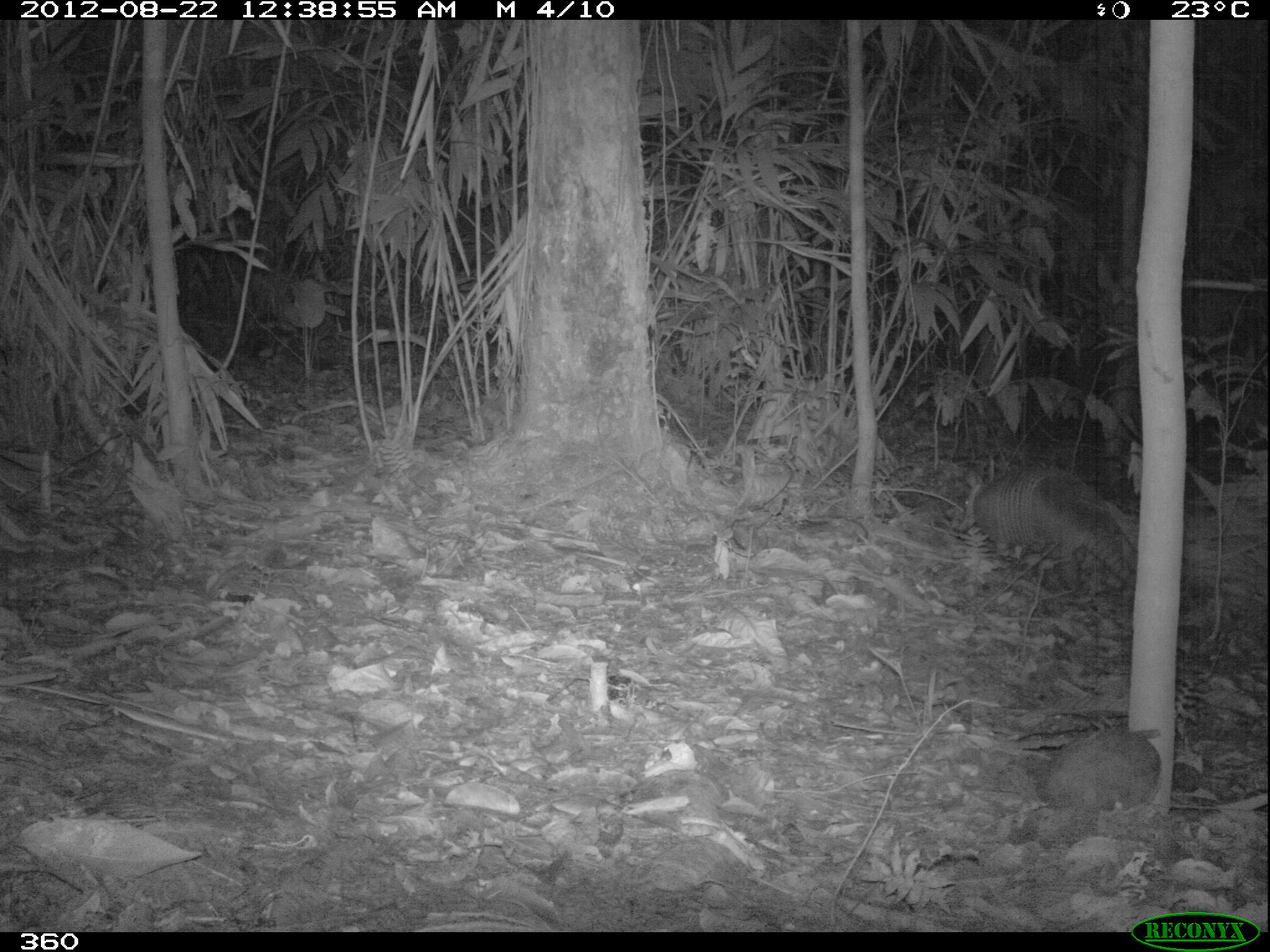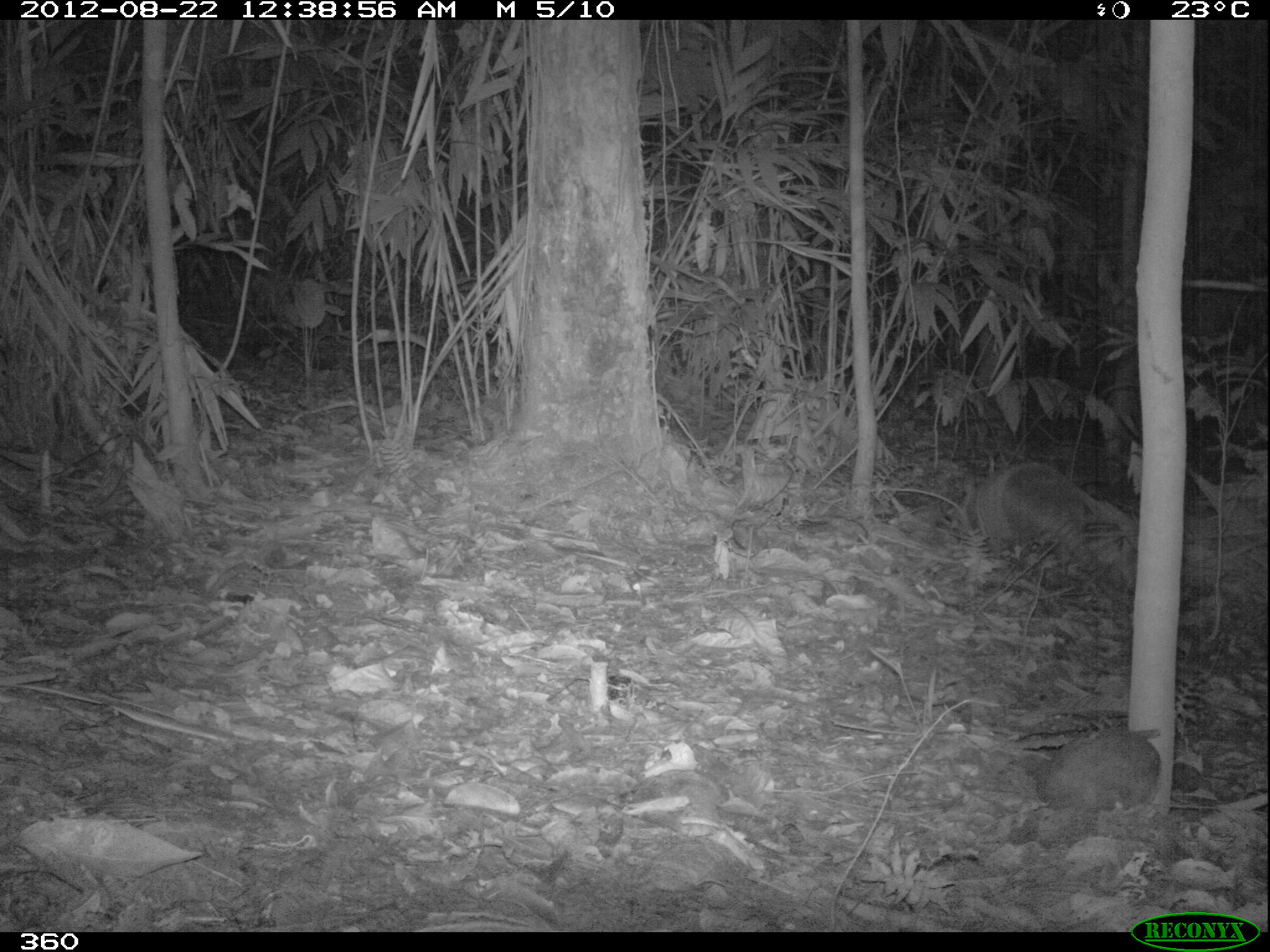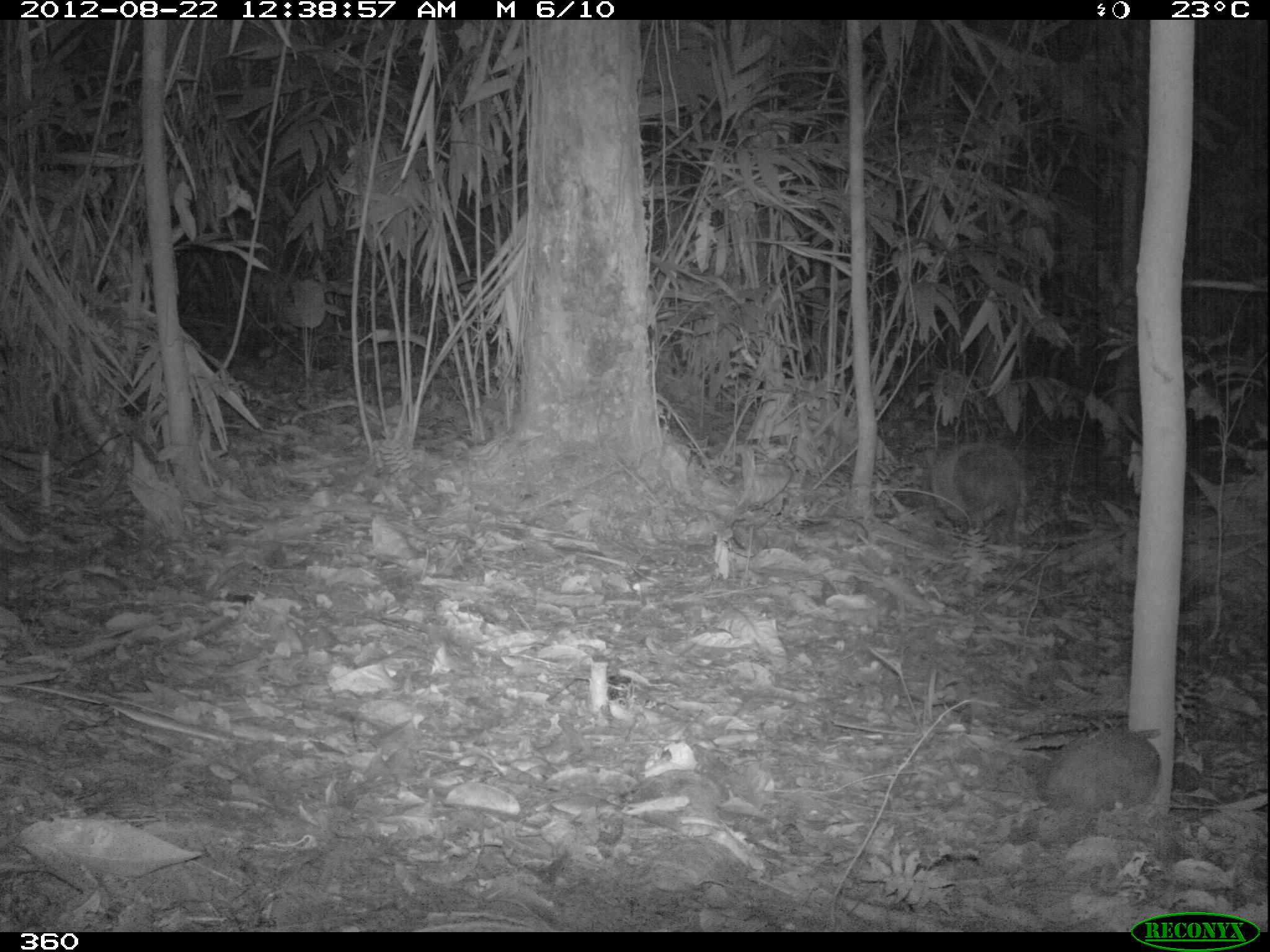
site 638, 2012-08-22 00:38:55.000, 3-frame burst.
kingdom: Animalia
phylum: Chordata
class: Mammalia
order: Cingulata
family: Dasypodidae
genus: Dasypus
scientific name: Dasypus novemcinctus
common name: nine-banded armadillo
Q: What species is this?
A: Dasypus novemcinctus (nine-banded armadillo).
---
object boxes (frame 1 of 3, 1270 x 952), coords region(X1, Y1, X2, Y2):
dasypus novemcinctus: region(957, 468, 1134, 593)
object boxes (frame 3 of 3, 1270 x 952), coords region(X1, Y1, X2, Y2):
dasypus novemcinctus: region(921, 440, 1027, 535)